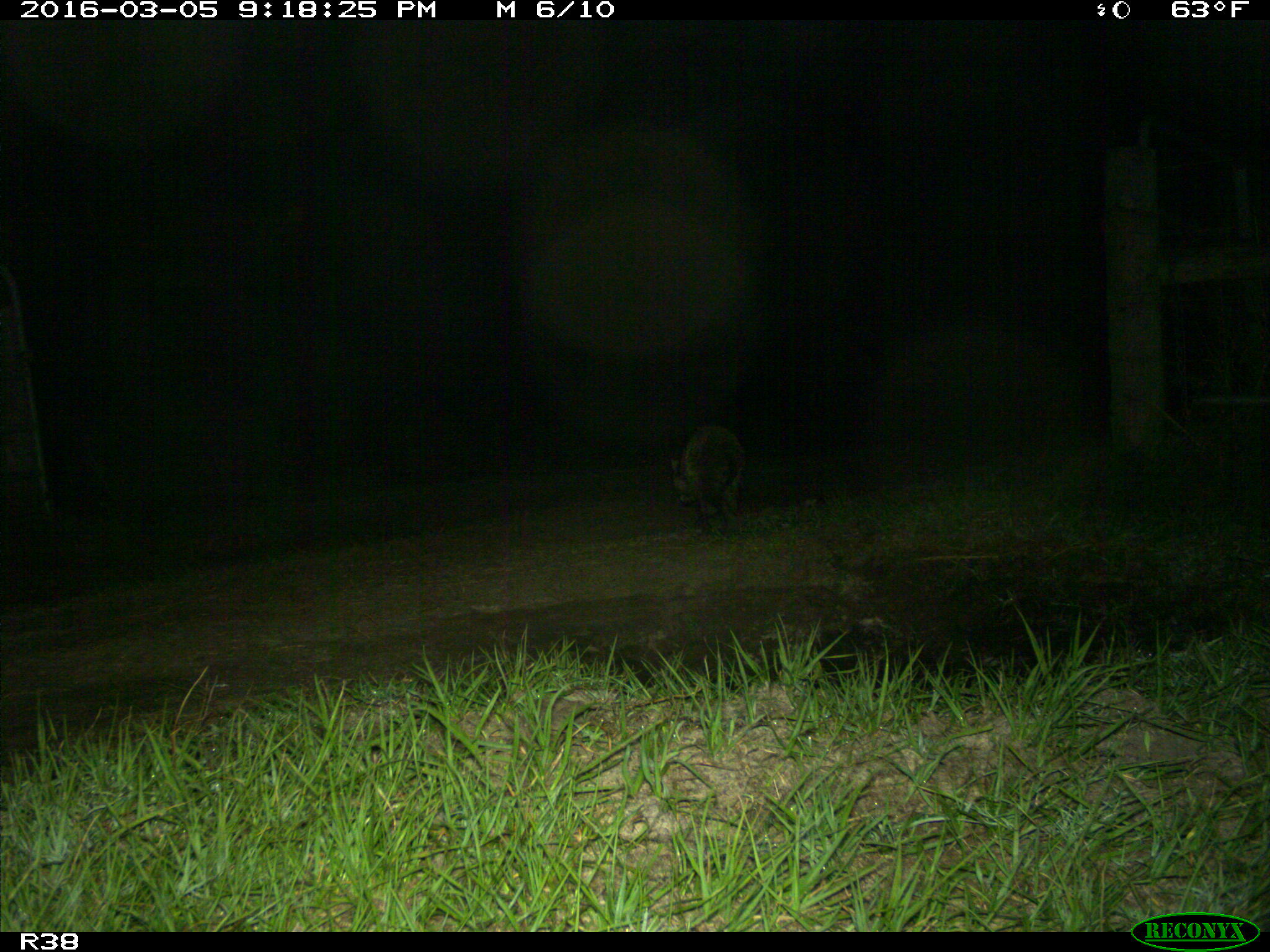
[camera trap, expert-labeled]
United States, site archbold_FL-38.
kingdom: Animalia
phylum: Chordata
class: Mammalia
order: Carnivora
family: Procyonidae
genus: Procyon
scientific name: Procyon lotor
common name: common raccoon